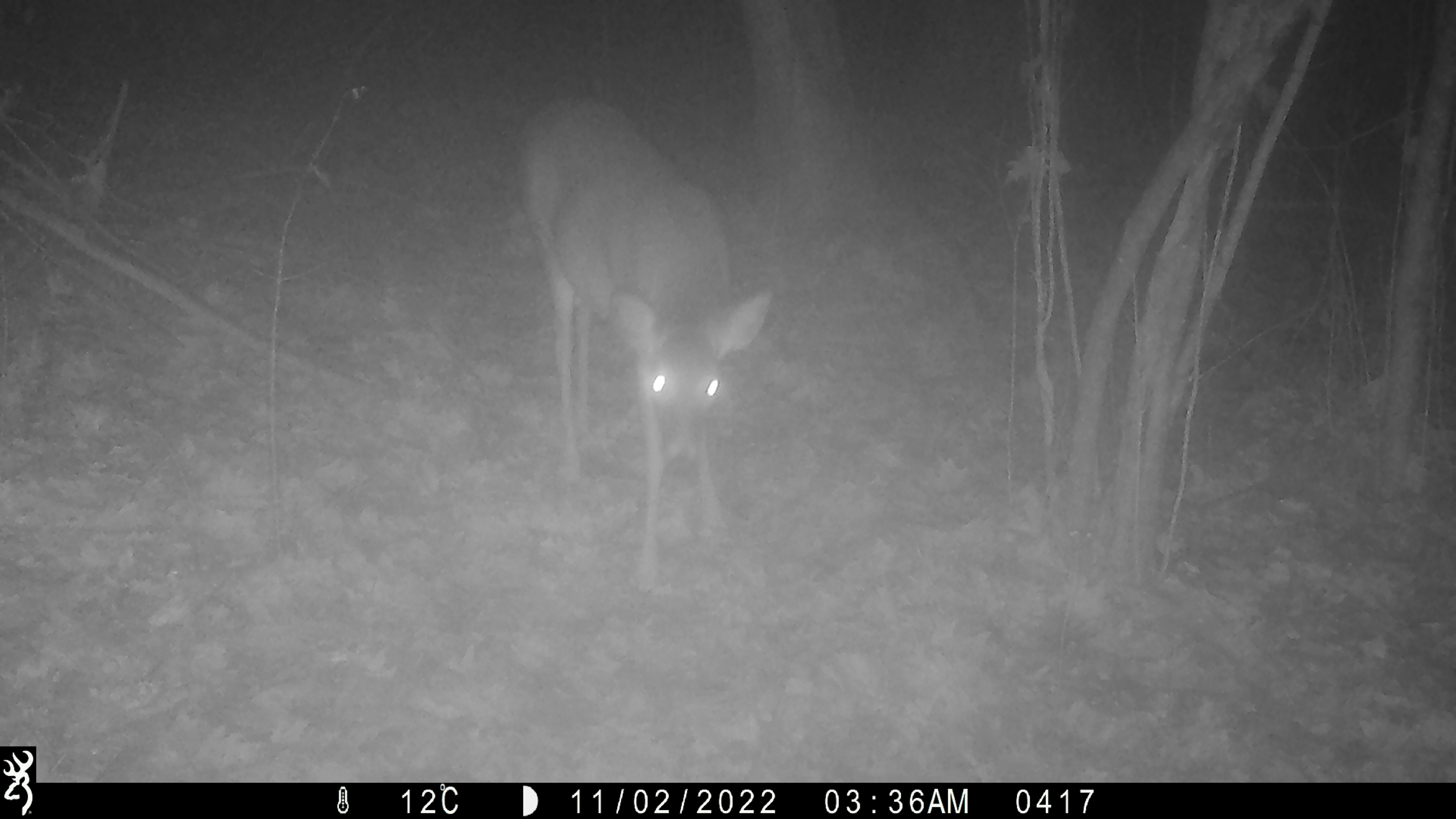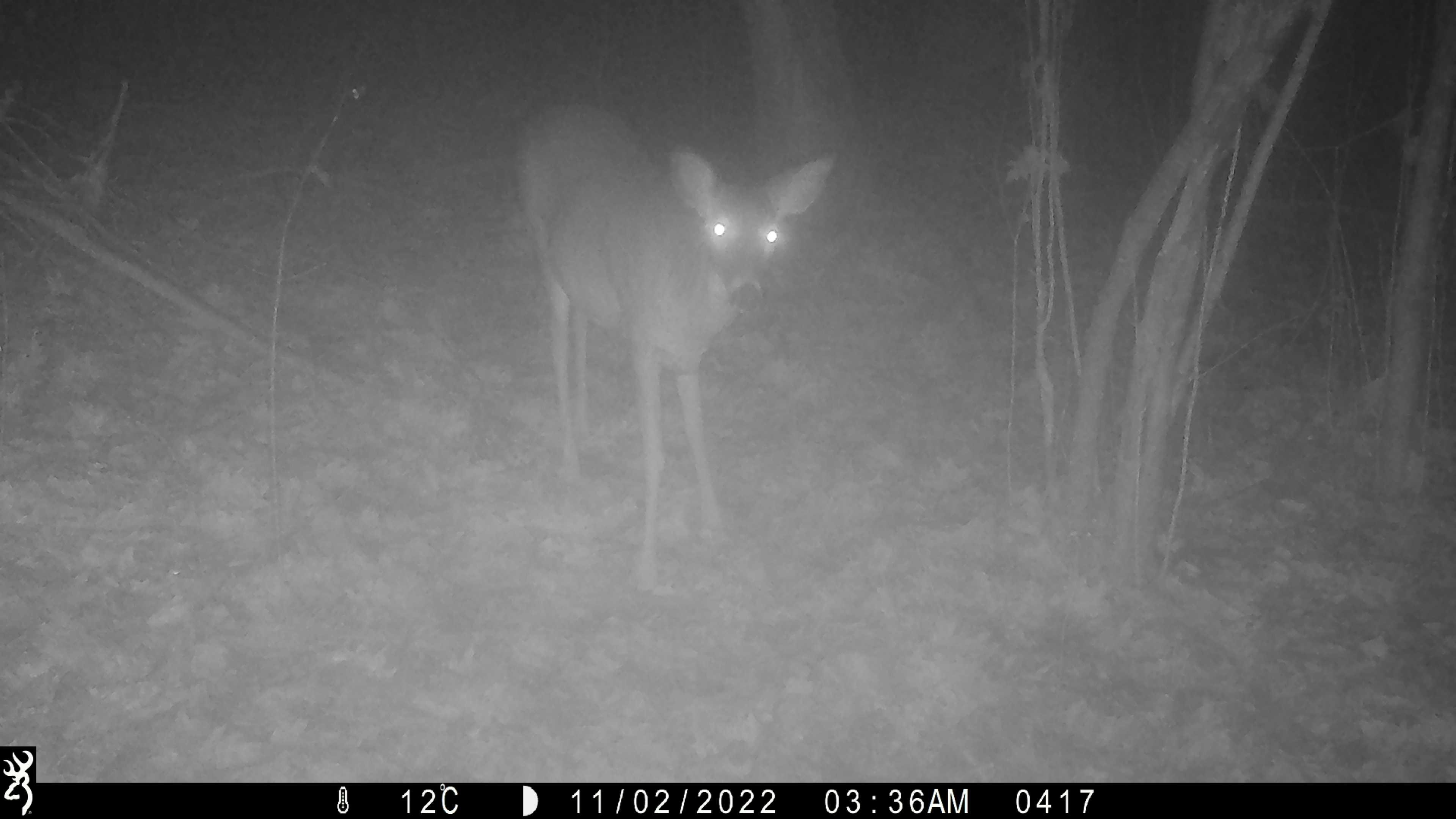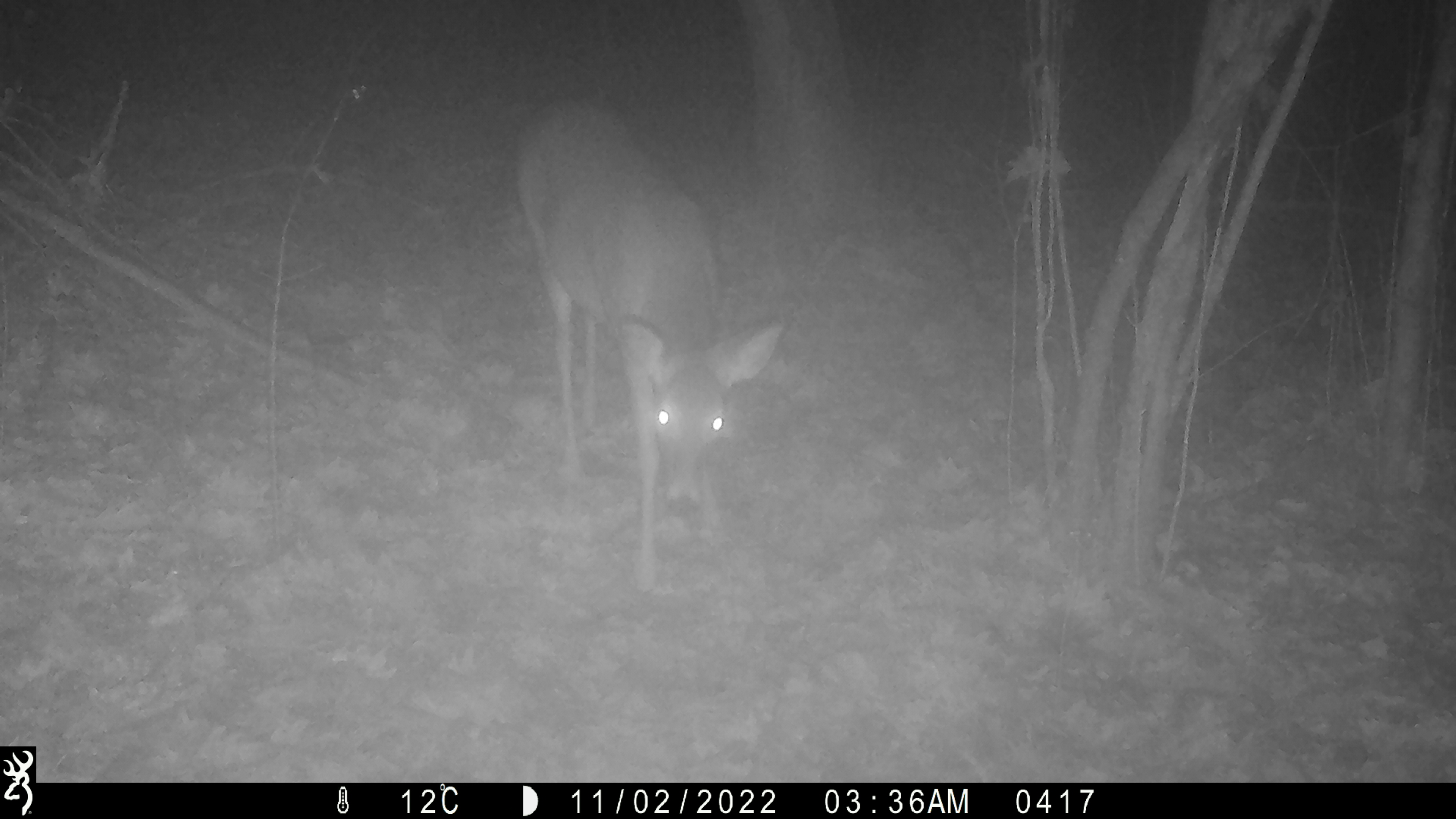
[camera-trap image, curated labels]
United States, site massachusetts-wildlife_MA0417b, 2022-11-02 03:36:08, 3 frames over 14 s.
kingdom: Animalia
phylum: Chordata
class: Mammalia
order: Artiodactyla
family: Cervidae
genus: Odocoileus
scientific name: Odocoileus virginianus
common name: white-tailed deer